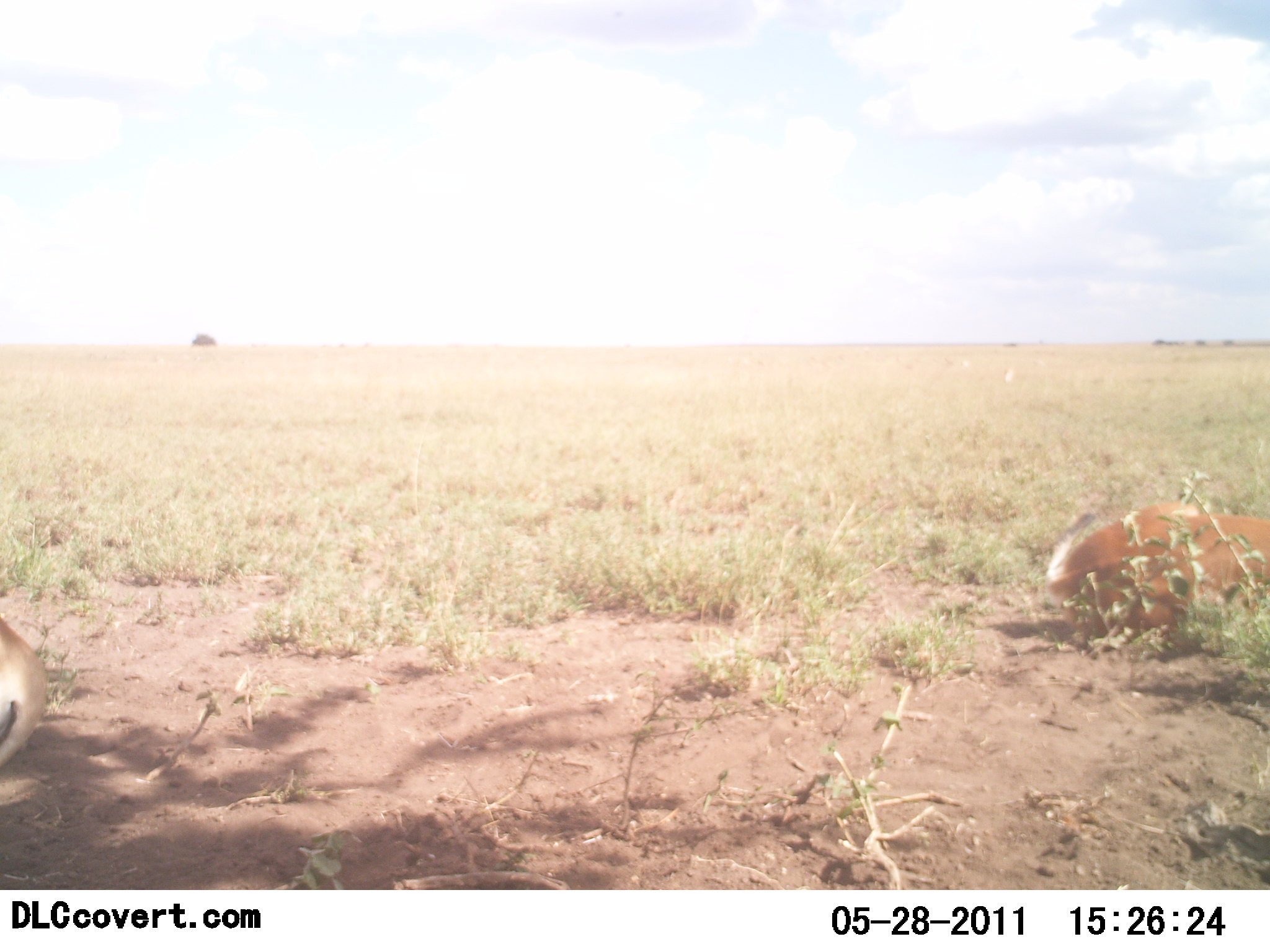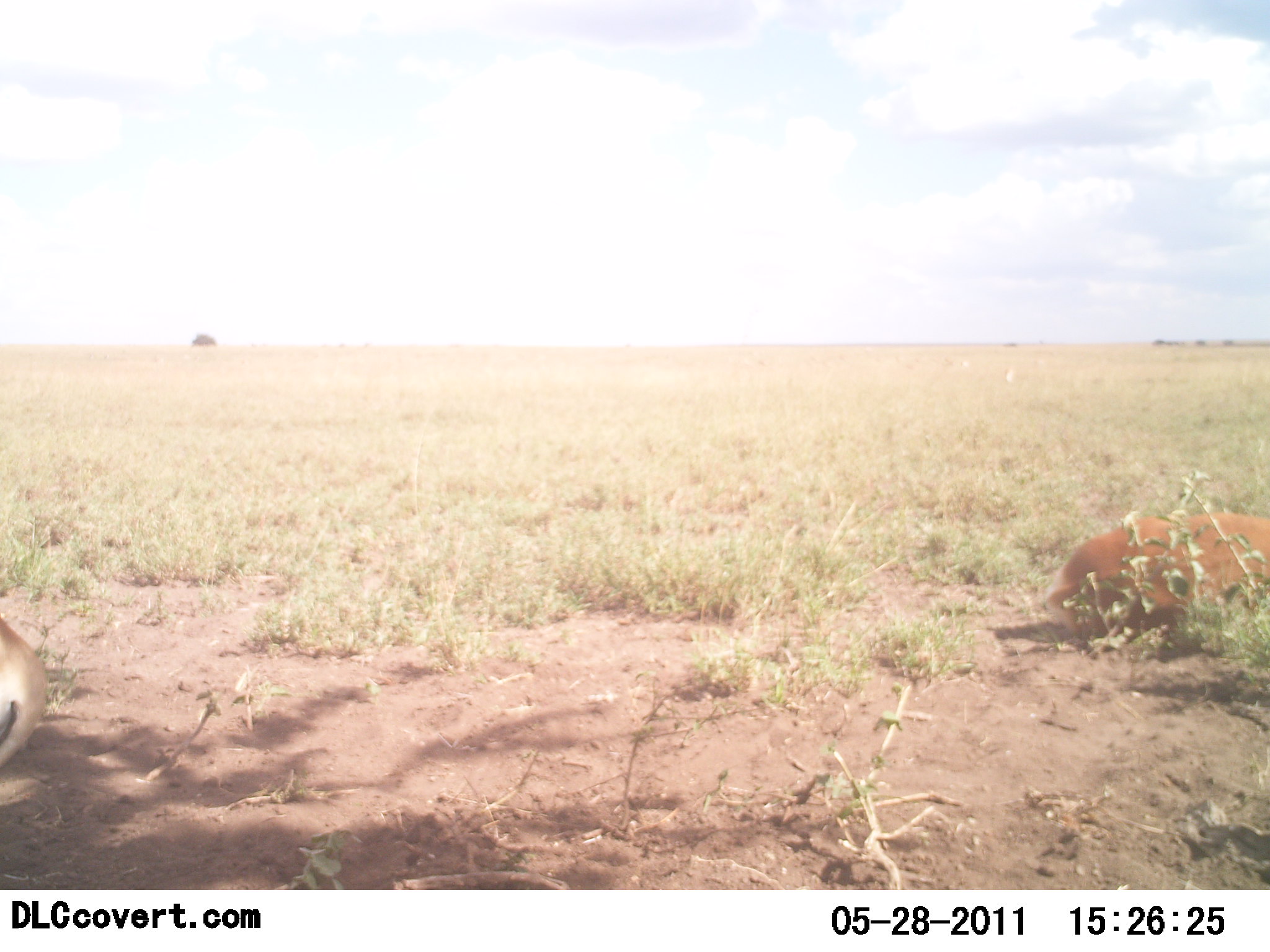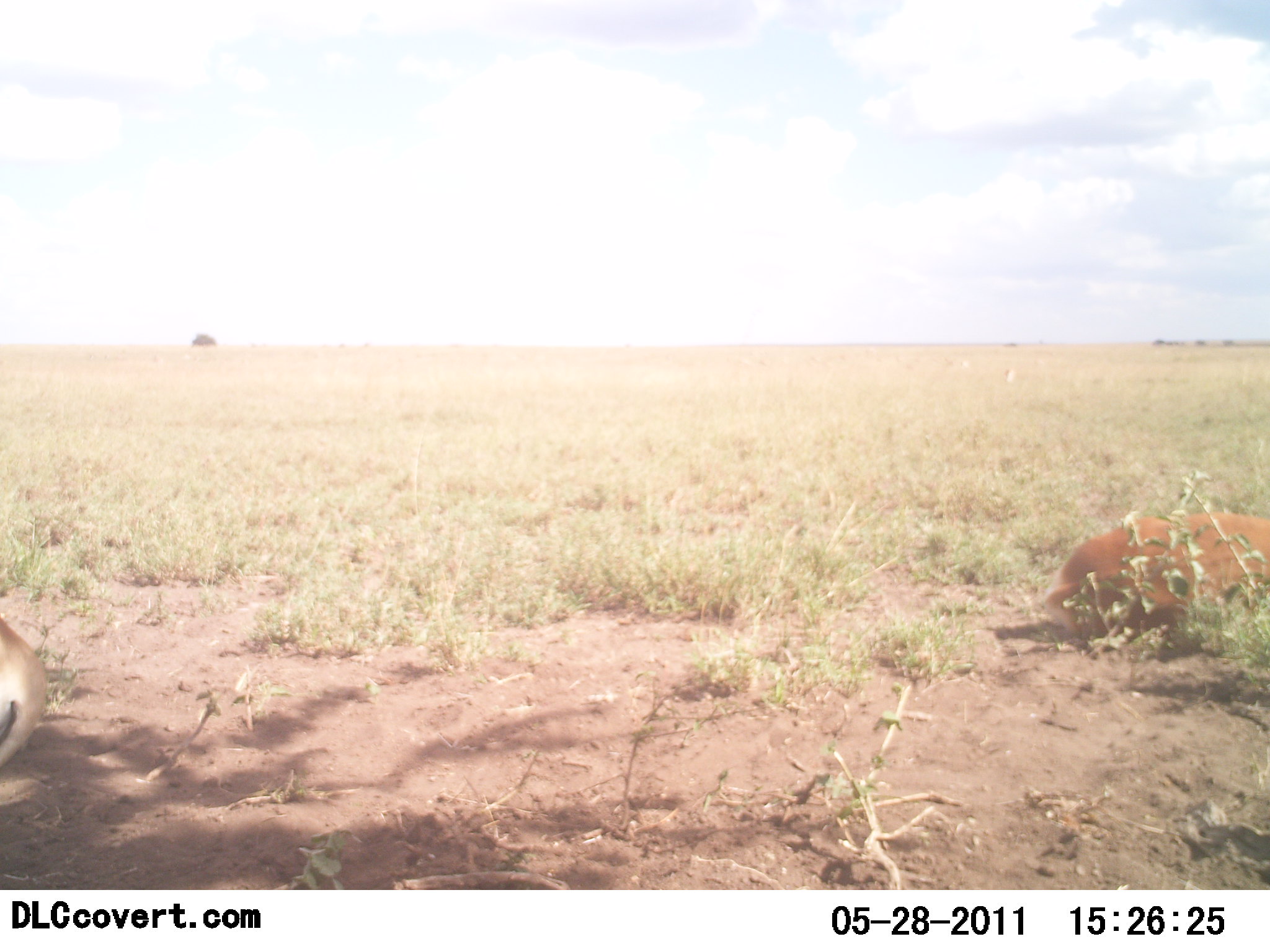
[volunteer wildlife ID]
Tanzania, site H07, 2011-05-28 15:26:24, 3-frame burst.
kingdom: Animalia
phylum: Chordata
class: Mammalia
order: Artiodactyla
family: Bovidae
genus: Eudorcas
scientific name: Eudorcas thomsonii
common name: thomson's gazelle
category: gazellethomsons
Gazellethomsons (thomson's gazelle) (Eudorcas thomsonii), count 2. Behavior (volunteer vote fractions): standing 40%, resting 100%, moving 0%, interacting 0%. Young present (vote fraction): 0%. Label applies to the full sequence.